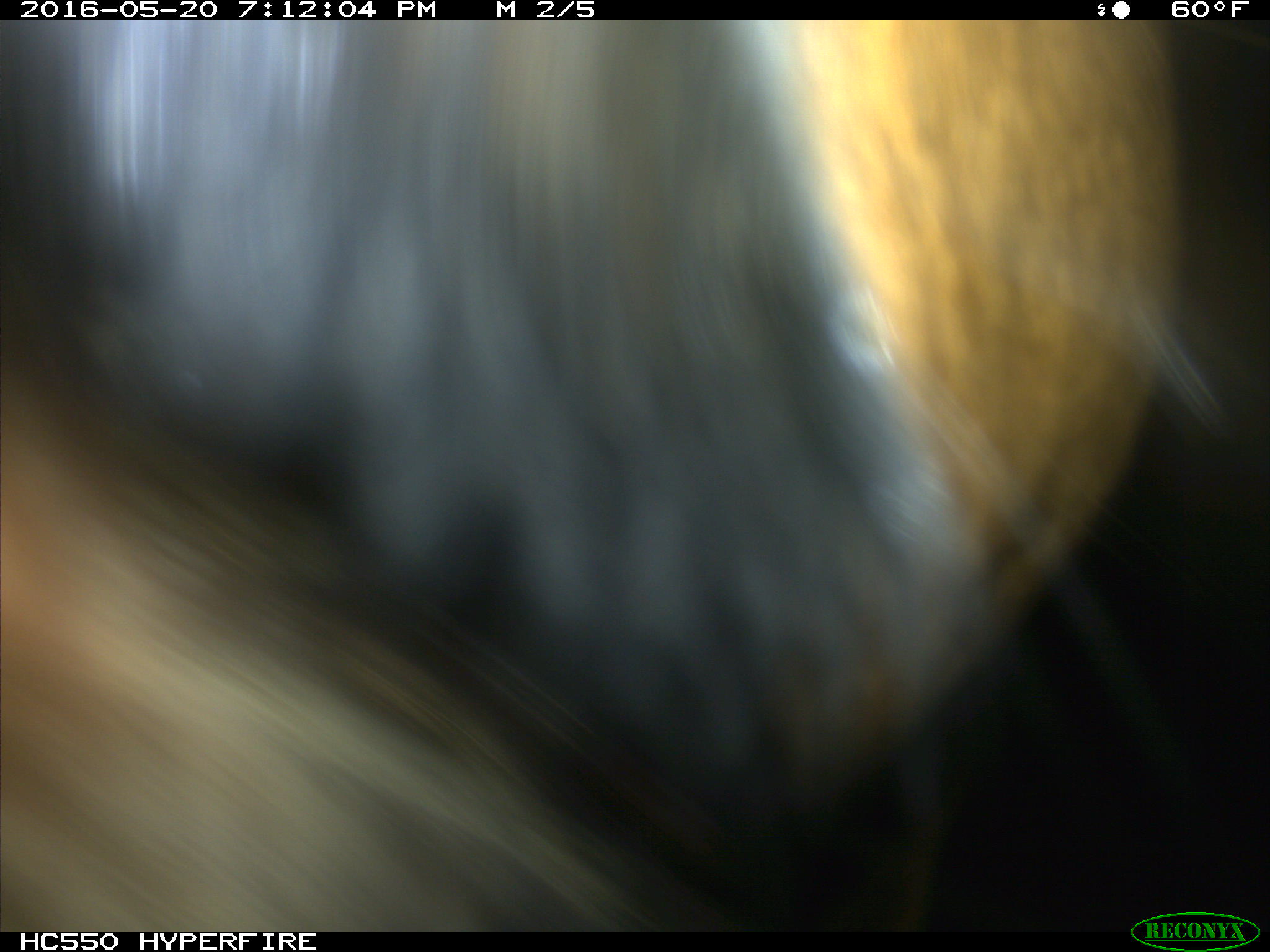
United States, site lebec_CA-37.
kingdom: Animalia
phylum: Chordata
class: Mammalia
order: Artiodactyla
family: Bovidae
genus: Bos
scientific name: Bos taurus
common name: domestic cow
Bos taurus (domestic cow).